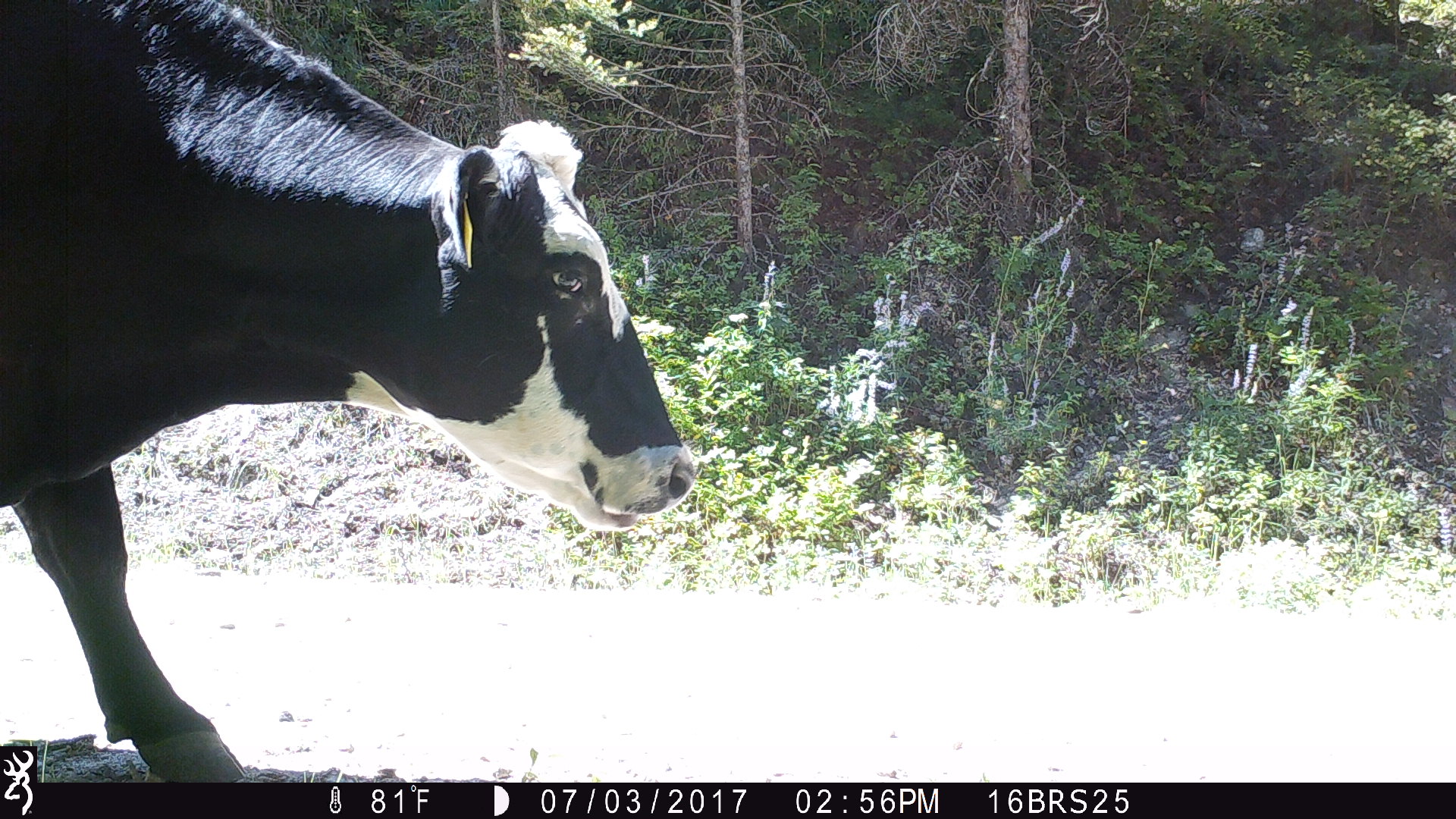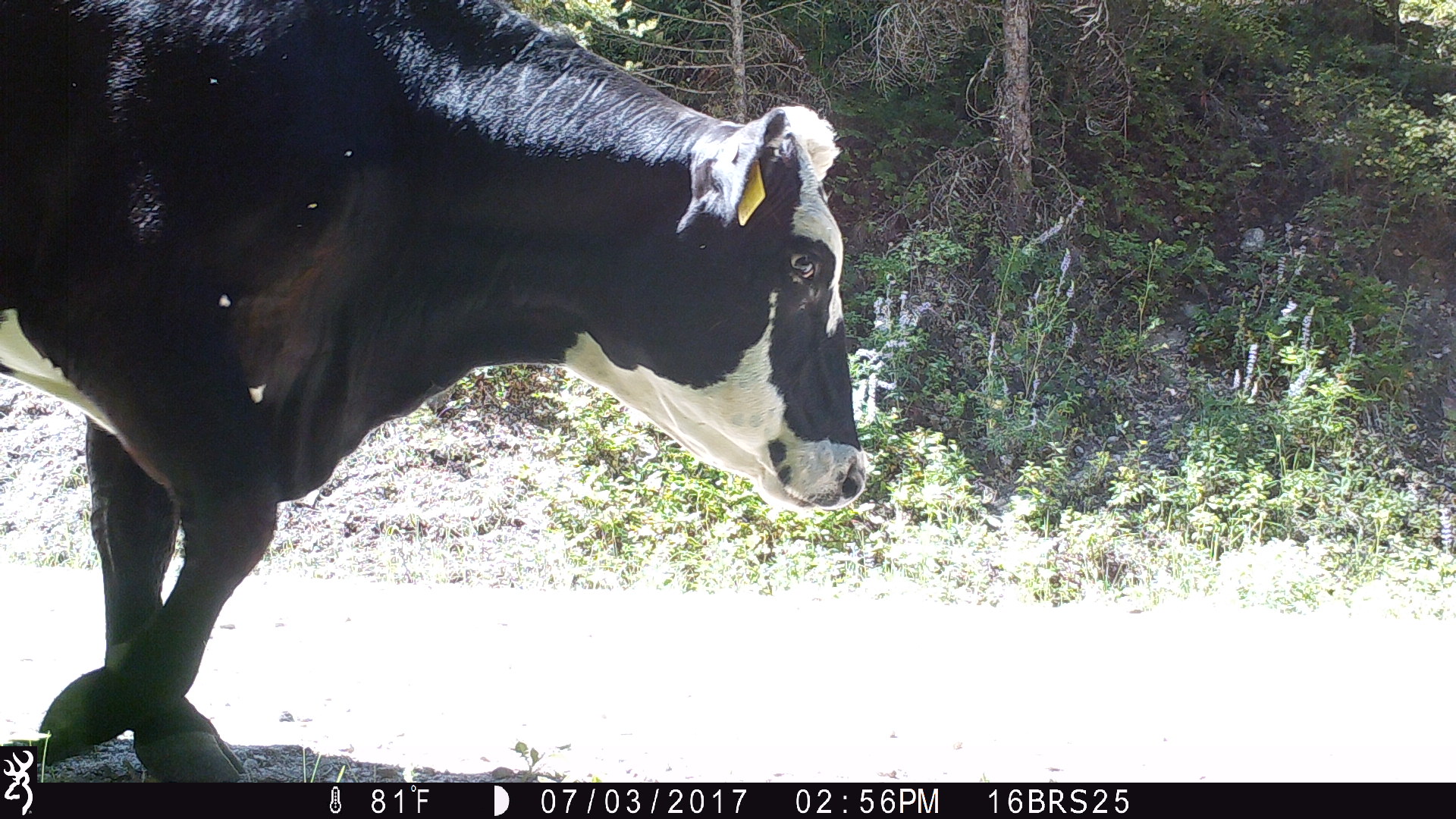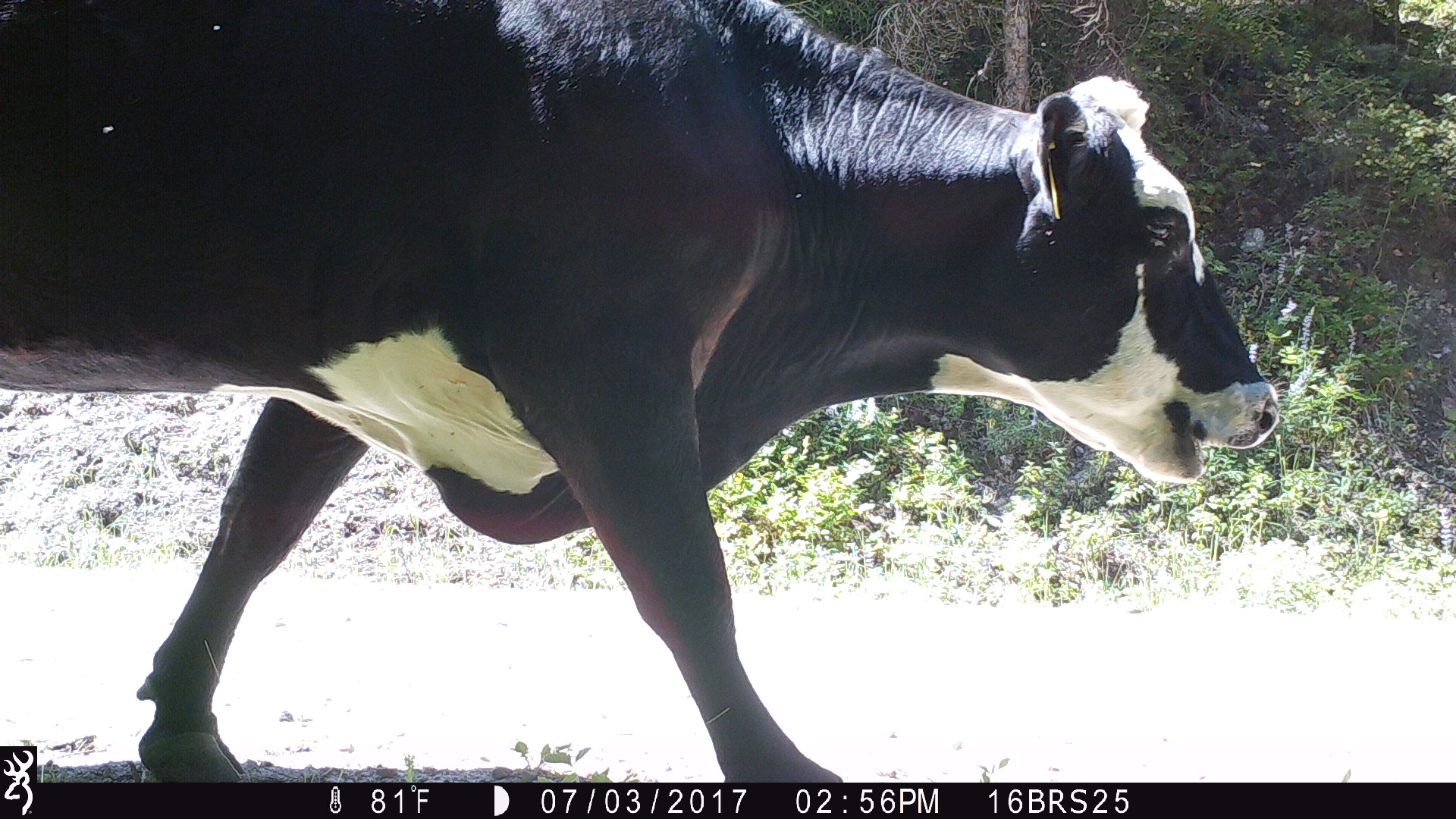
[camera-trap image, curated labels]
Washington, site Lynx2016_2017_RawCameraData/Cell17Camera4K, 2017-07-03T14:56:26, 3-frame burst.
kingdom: Animalia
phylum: Chordata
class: Mammalia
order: Artiodactyla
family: Bovidae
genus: Bos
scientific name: Bos taurus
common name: domestic cattle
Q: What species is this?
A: Domestic cattle (Bos taurus).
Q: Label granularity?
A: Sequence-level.